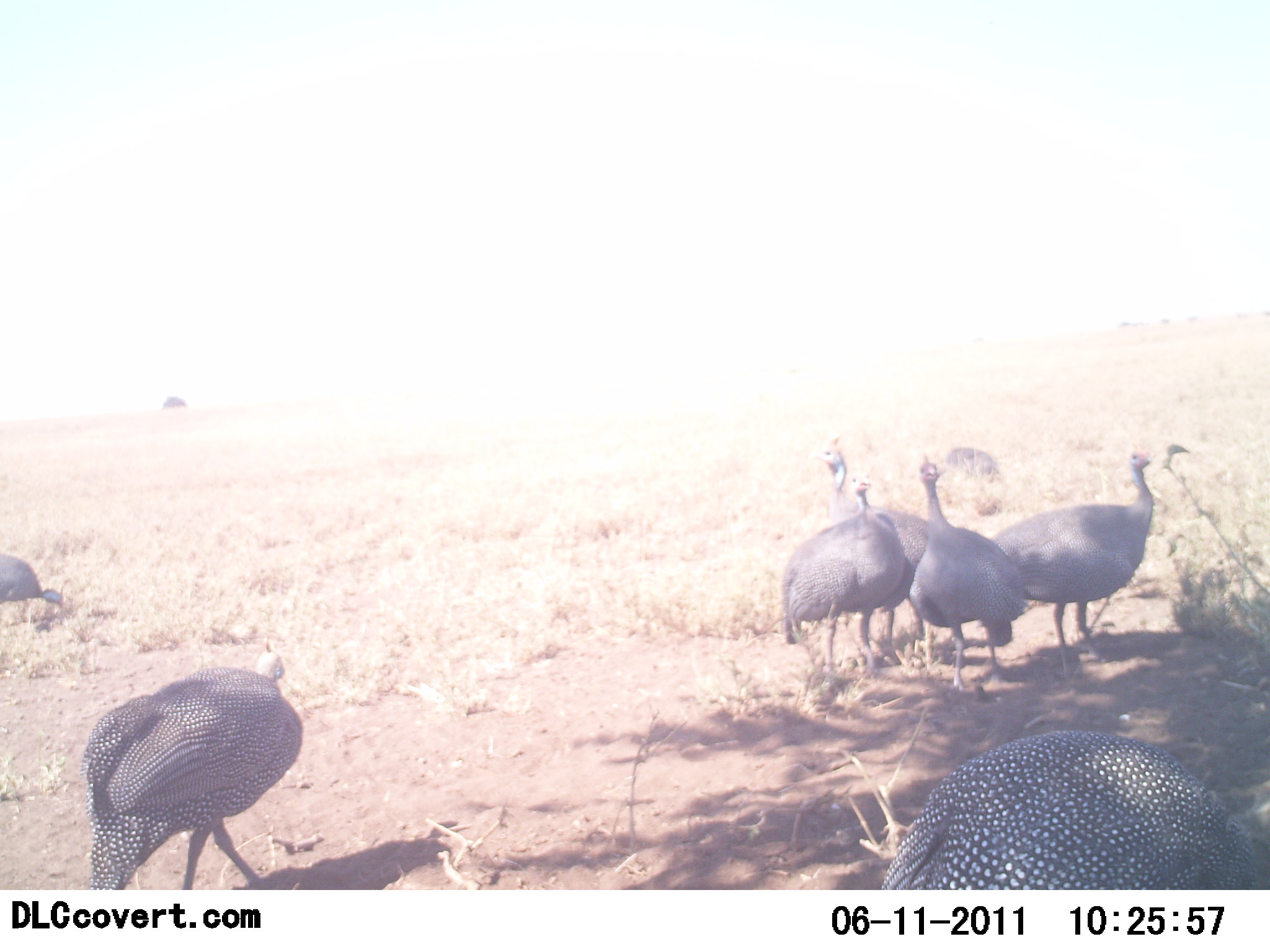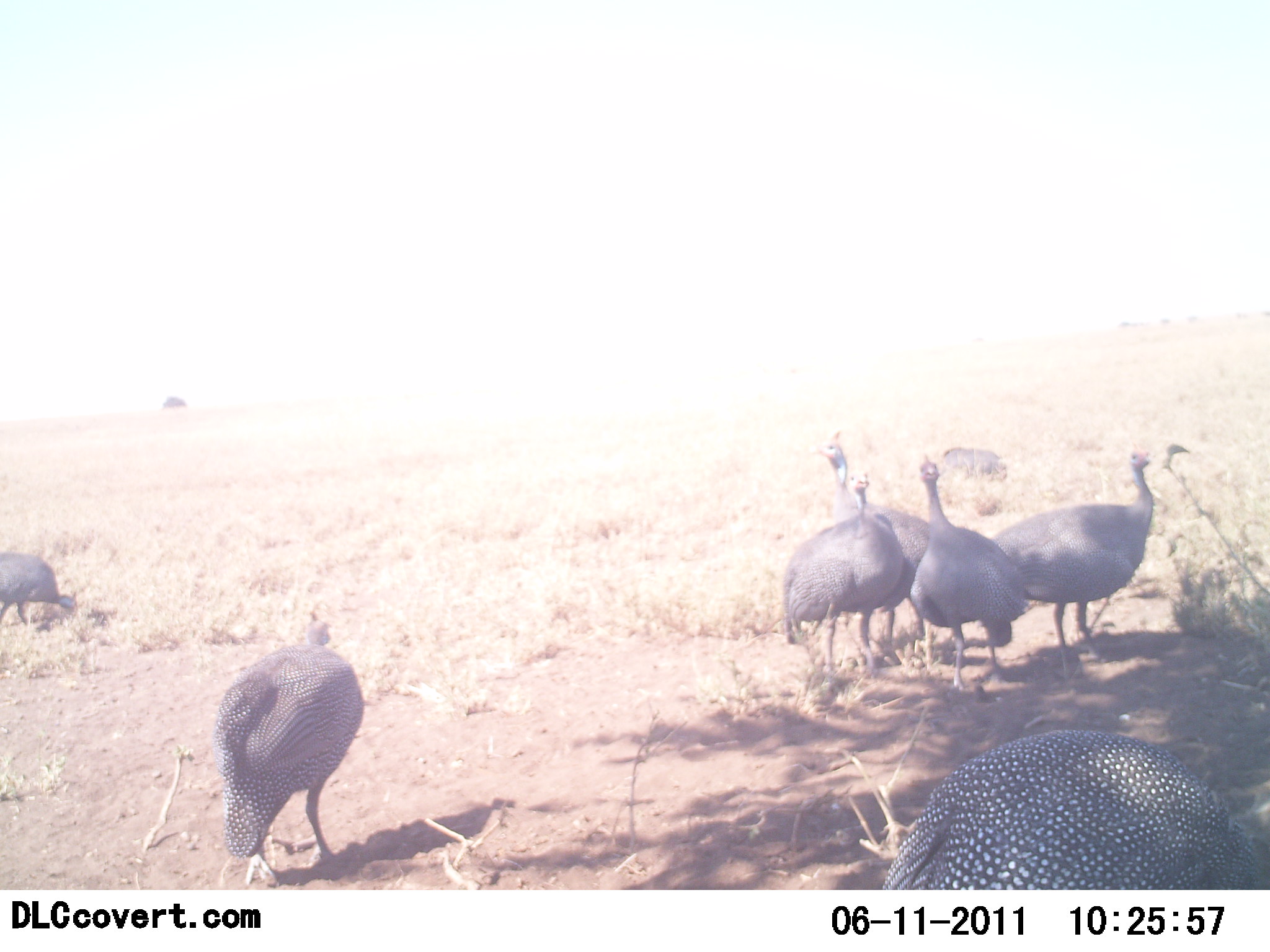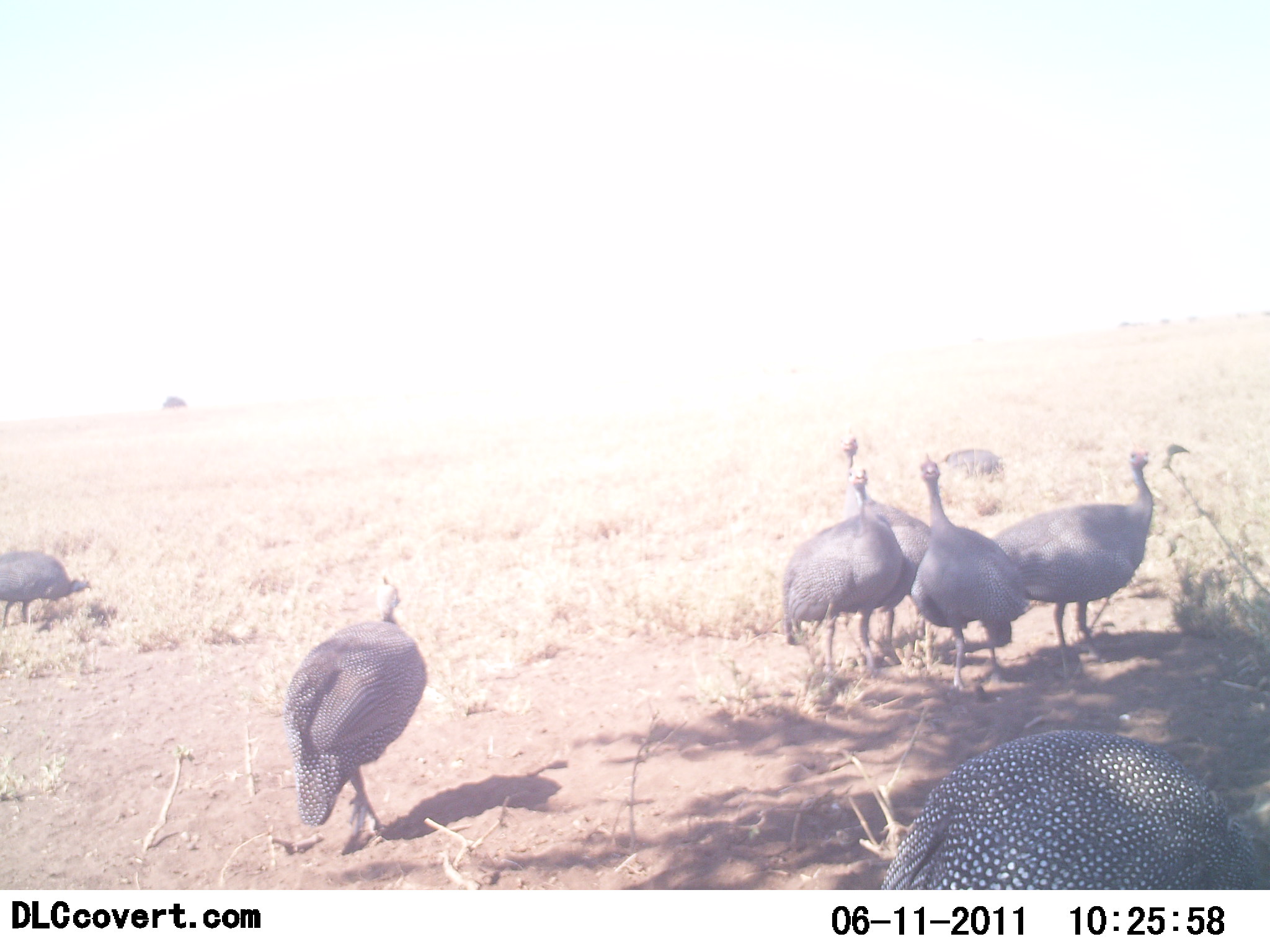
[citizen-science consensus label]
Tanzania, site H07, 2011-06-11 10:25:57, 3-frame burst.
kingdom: Animalia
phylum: Chordata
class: Aves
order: Galliformes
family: Numididae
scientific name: Numididae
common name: guinea fowl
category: guineafowl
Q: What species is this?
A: Guineafowl (guinea fowl) (Numididae).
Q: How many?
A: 8.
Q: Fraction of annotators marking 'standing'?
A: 86%.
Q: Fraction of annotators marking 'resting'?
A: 0%.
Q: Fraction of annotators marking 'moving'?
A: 71%.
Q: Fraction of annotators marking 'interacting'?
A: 7%.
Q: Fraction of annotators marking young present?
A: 0%.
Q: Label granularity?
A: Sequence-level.